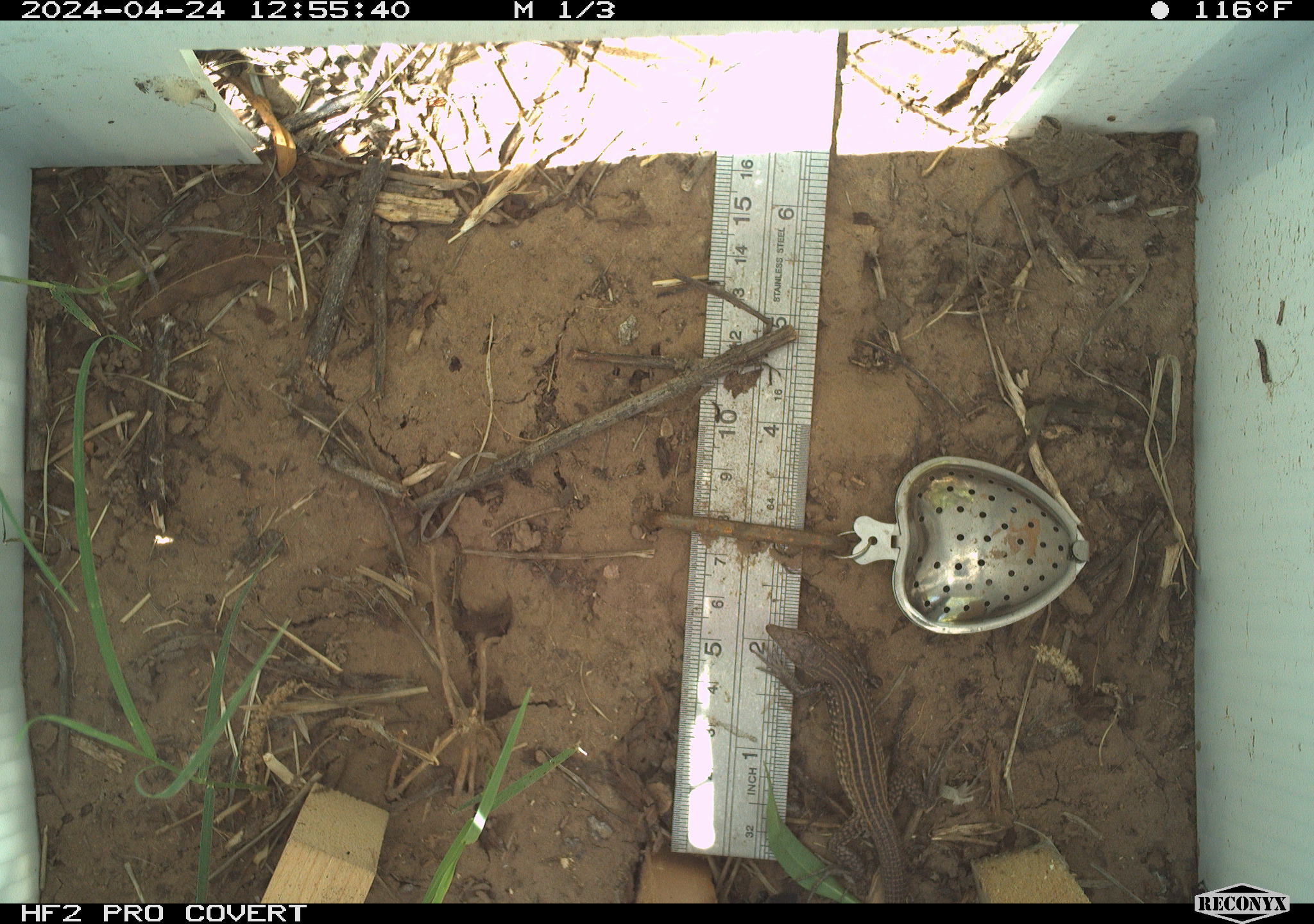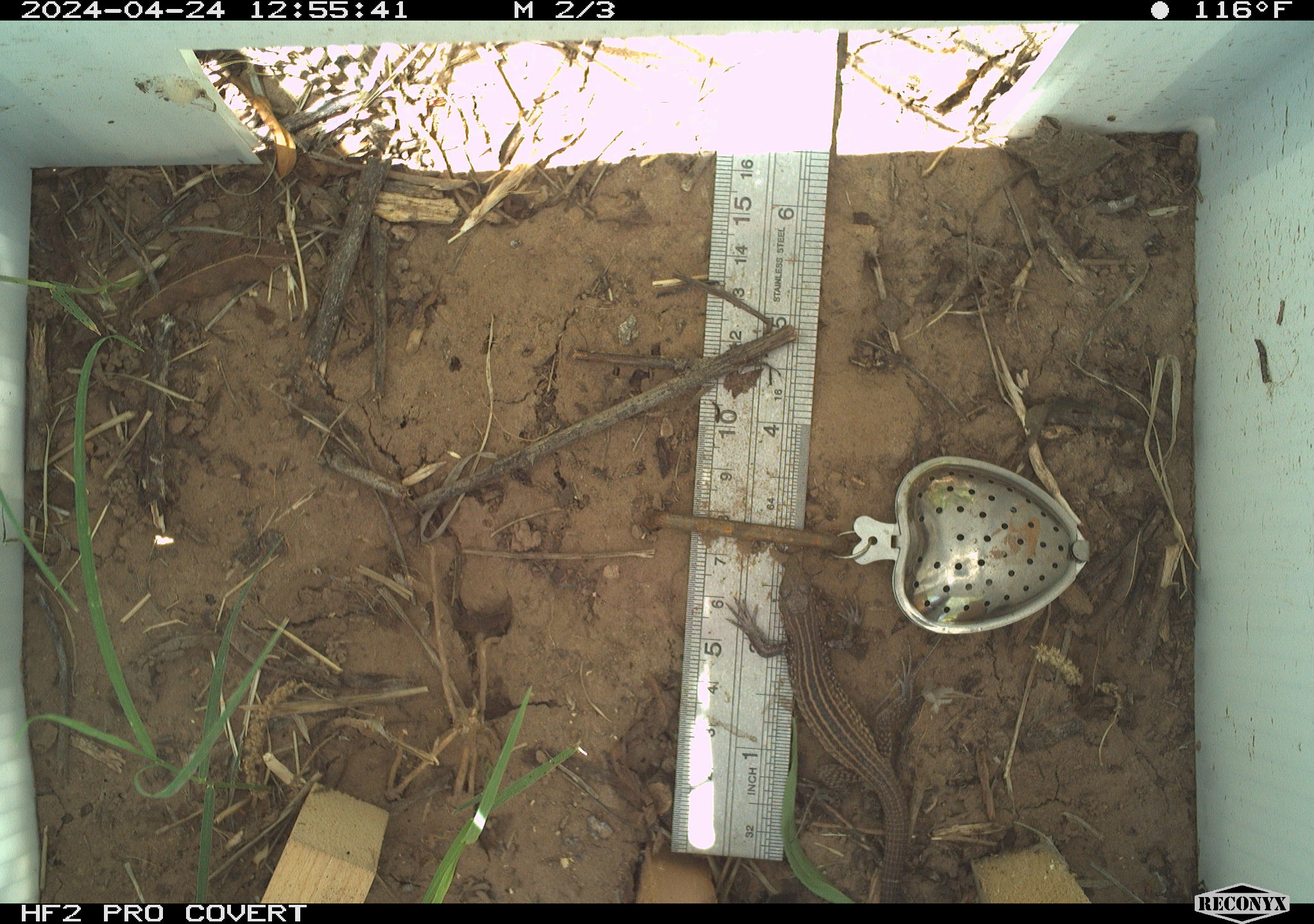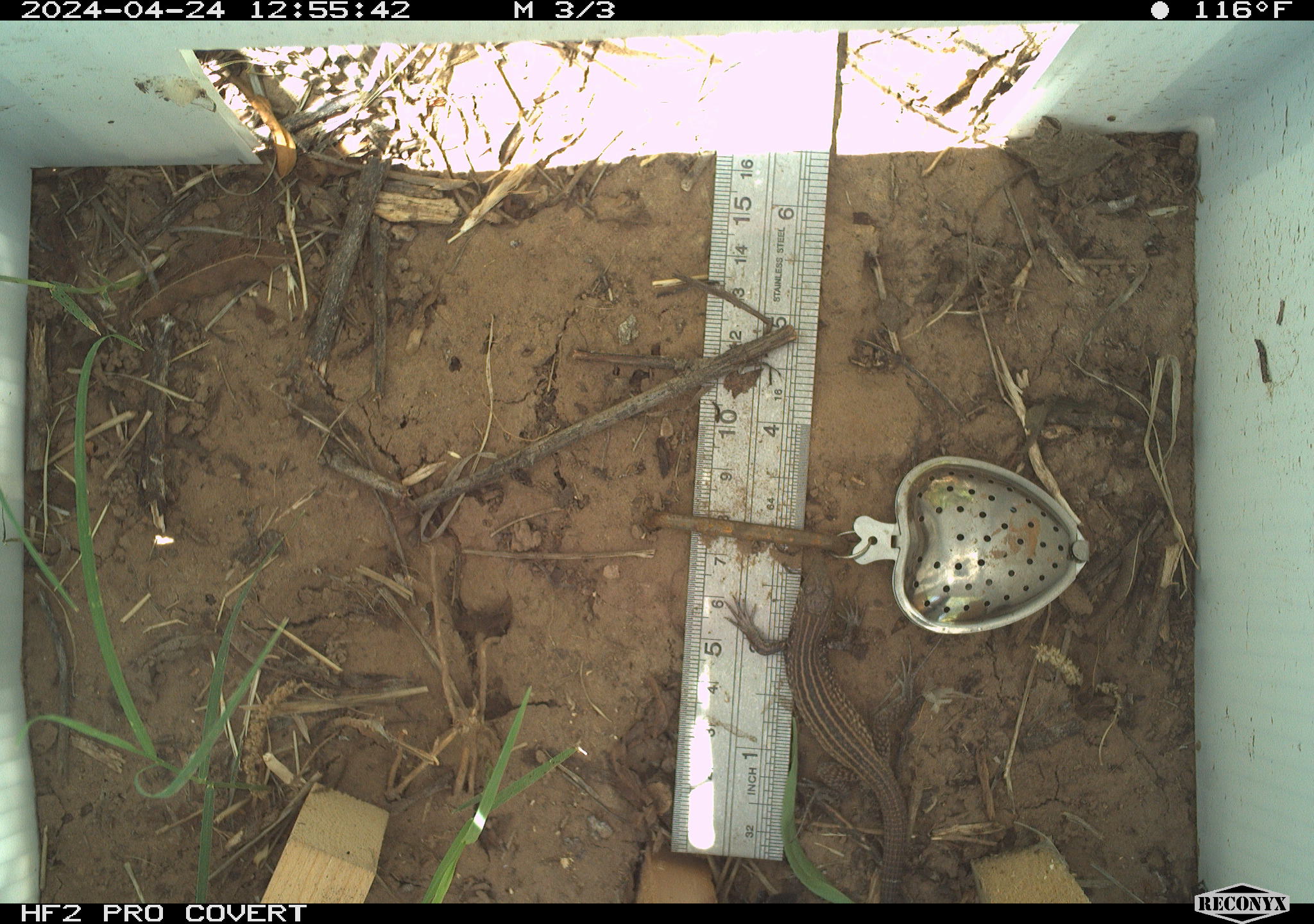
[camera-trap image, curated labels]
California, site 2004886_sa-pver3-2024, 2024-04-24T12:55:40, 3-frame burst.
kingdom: Animalia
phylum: Chordata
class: Reptilia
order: Squamata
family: Teiidae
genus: Aspidoscelis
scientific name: Aspidoscelis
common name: whiptail lizards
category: aspidoscelis species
Aspidoscelis species (whiptail lizards) (Aspidoscelis).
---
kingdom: Animalia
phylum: Chordata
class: Reptilia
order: Squamata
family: Teiidae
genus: Aspidoscelis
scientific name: Aspidoscelis tigris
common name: western whiptail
Western whiptail (Aspidoscelis tigris).